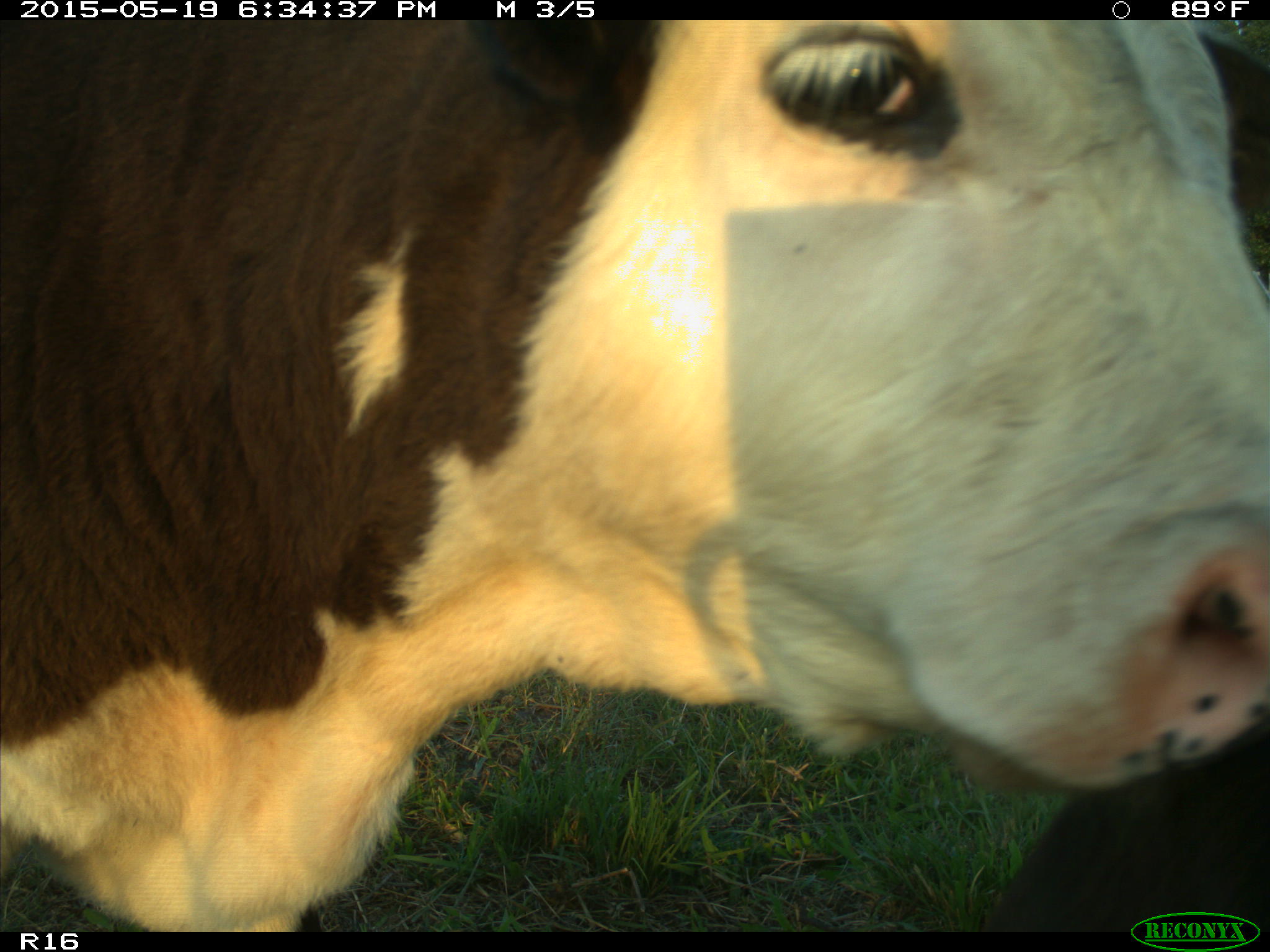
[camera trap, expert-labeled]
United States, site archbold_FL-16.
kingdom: Animalia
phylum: Chordata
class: Mammalia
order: Artiodactyla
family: Bovidae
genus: Bos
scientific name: Bos taurus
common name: domestic cow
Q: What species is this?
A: Bos taurus (domestic cow).